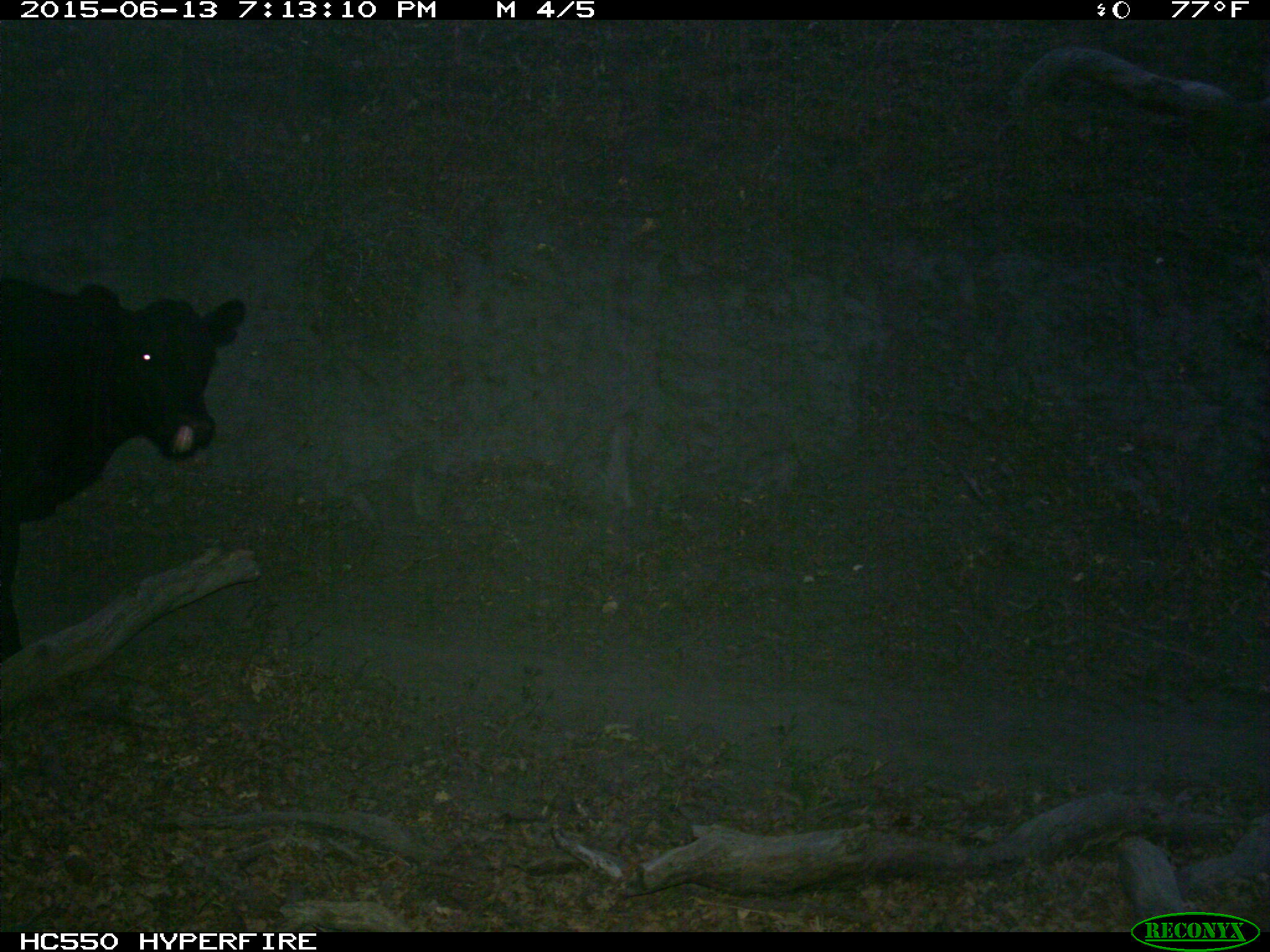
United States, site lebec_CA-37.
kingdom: Animalia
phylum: Chordata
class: Mammalia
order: Artiodactyla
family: Bovidae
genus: Bos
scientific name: Bos taurus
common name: domestic cow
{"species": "Bos taurus (domestic cow)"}